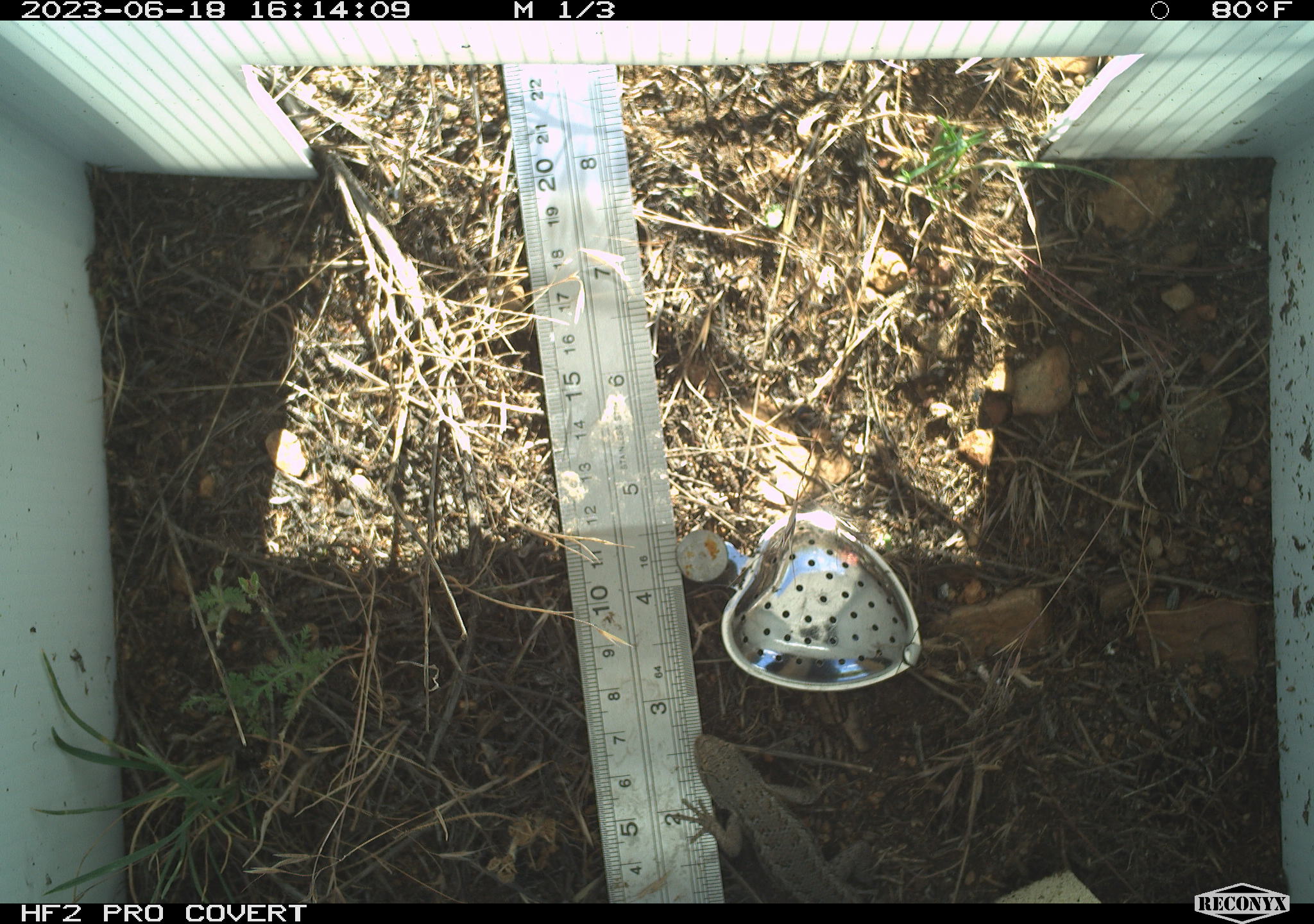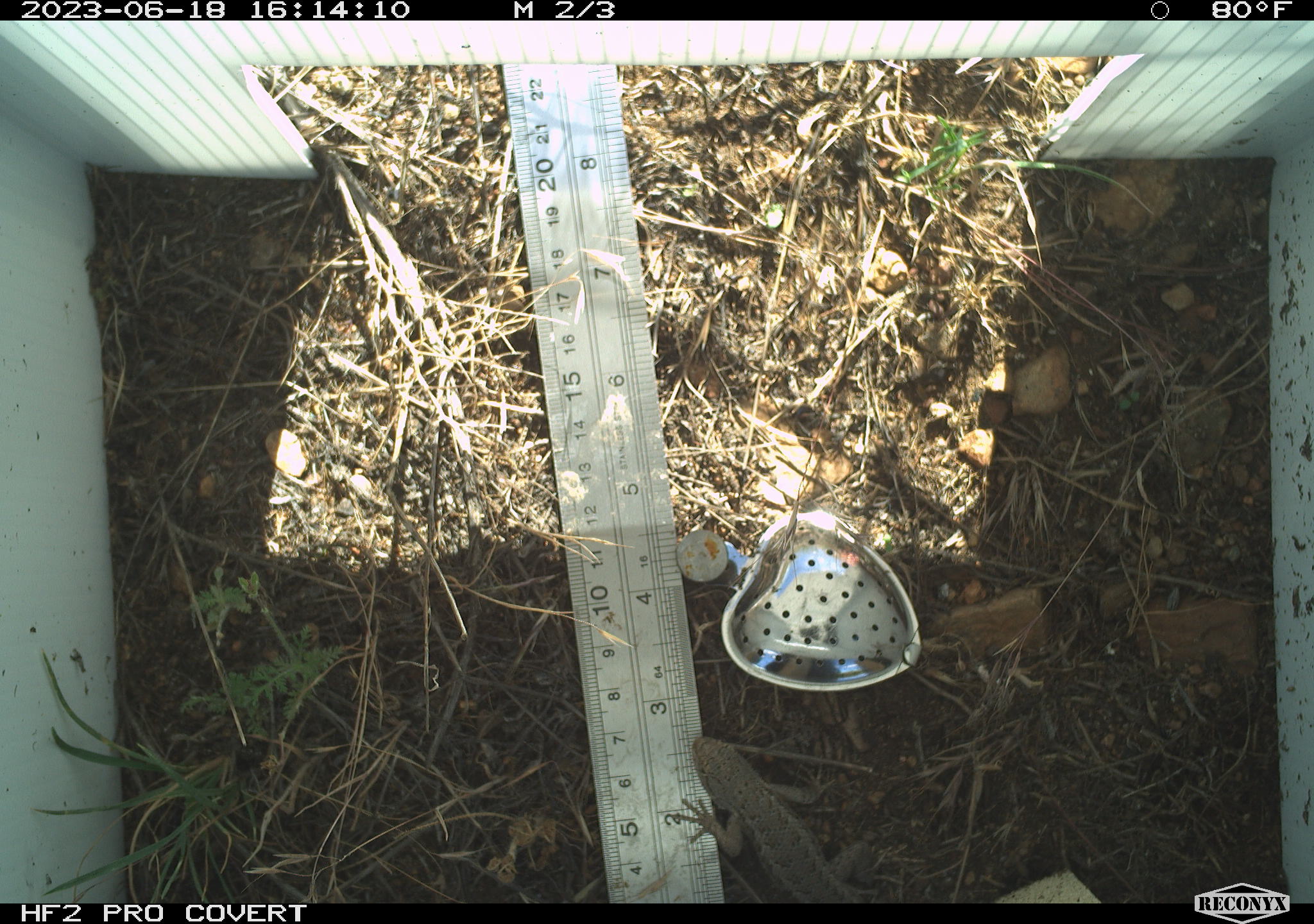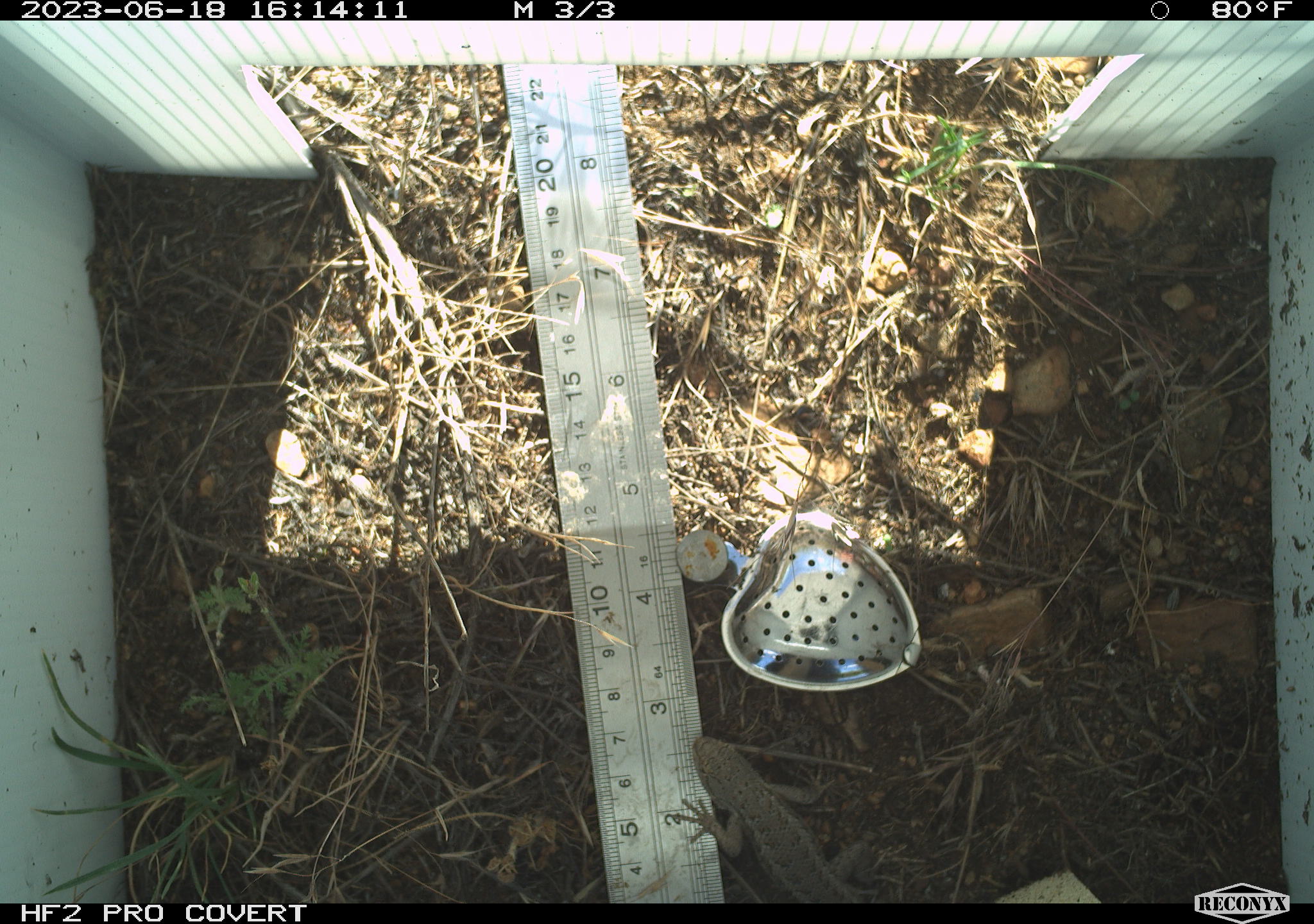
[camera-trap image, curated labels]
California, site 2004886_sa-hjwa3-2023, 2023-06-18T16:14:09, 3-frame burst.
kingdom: Animalia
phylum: Chordata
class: Reptilia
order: Squamata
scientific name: Squamata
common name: lizards and snakes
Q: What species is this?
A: Lizards and snakes (Squamata).